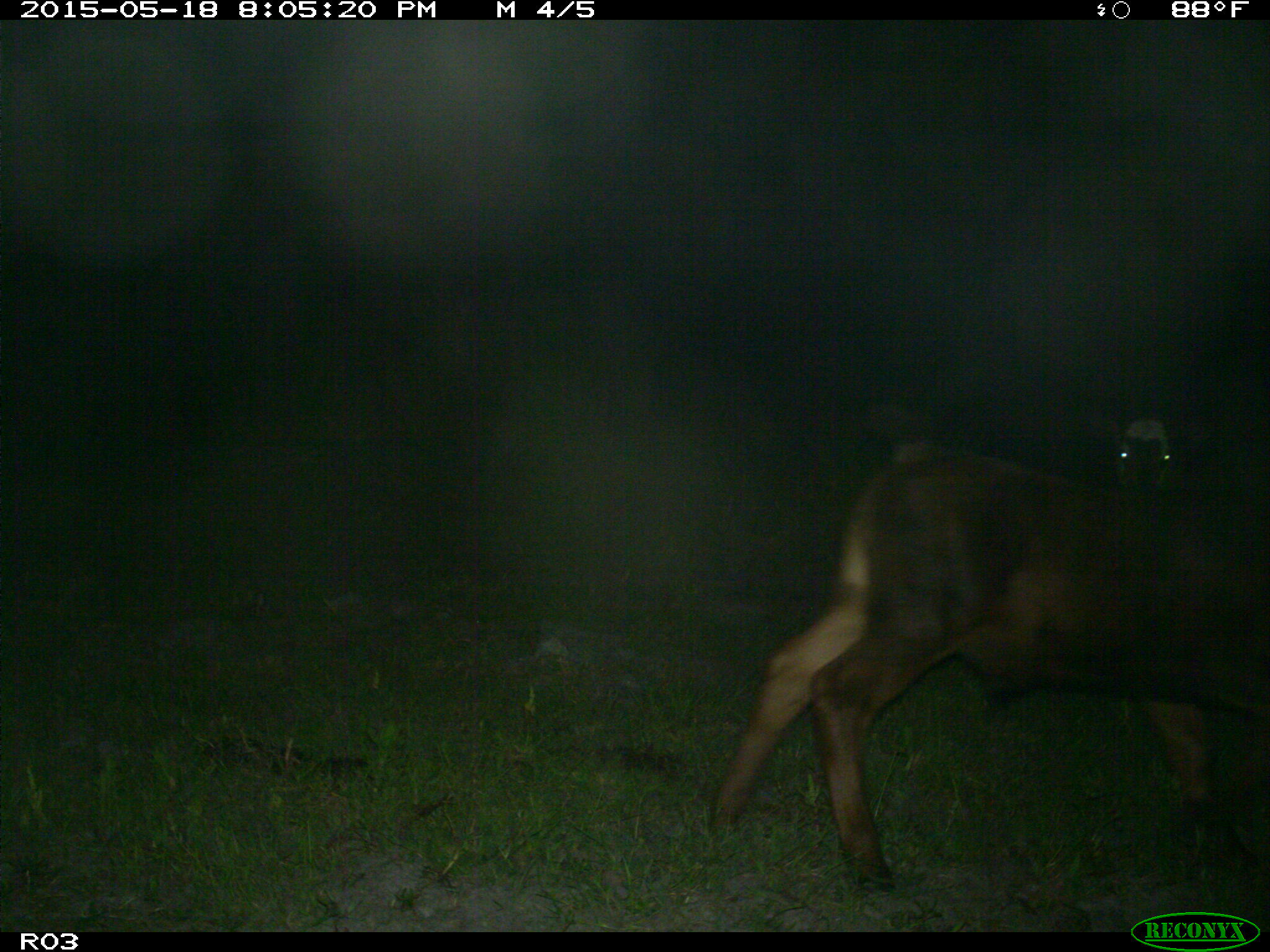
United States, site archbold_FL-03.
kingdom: Animalia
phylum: Chordata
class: Mammalia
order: Artiodactyla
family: Bovidae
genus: Bos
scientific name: Bos taurus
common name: domestic cow